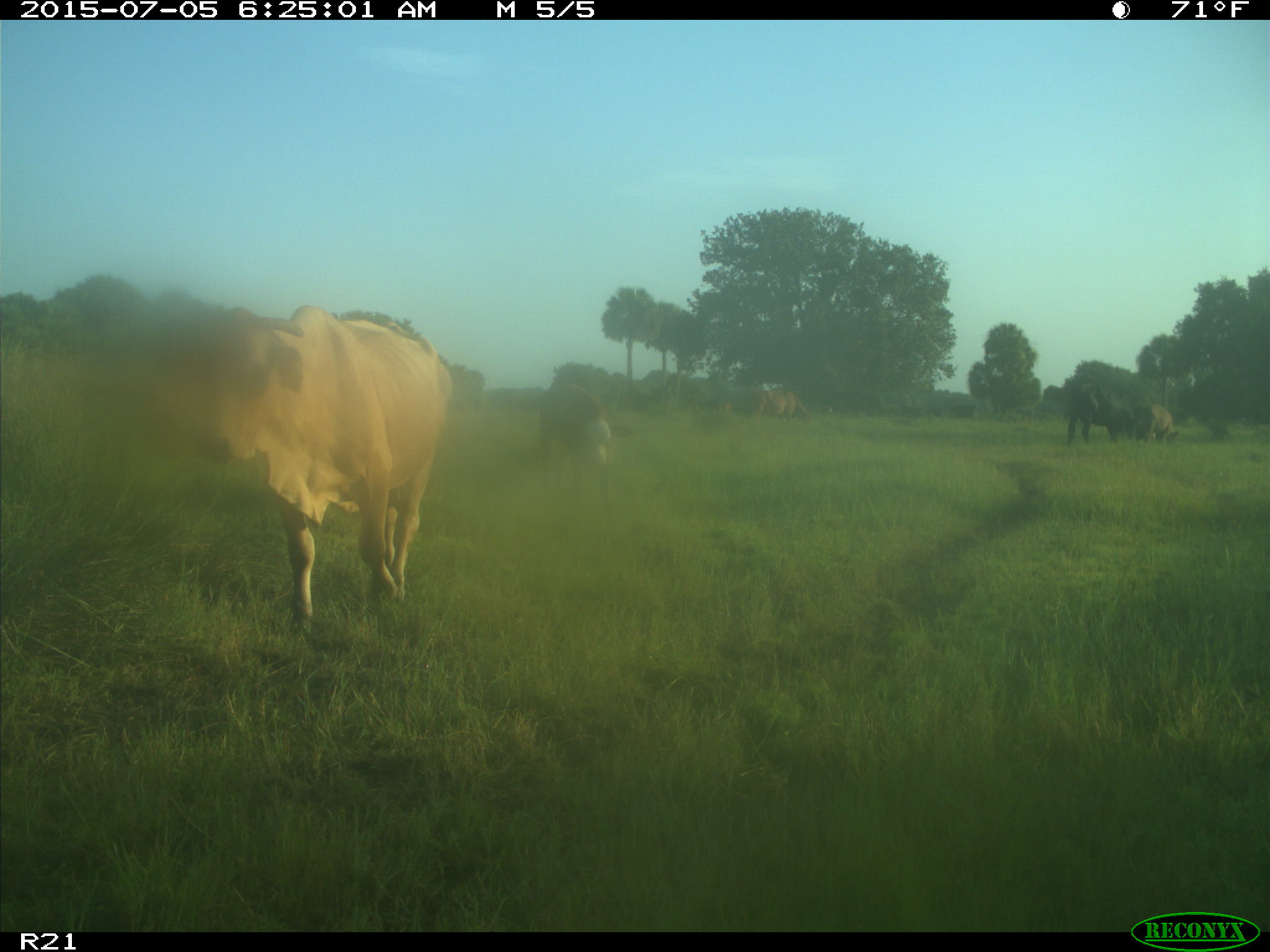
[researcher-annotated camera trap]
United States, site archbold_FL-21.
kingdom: Animalia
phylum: Chordata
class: Mammalia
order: Artiodactyla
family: Bovidae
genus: Bos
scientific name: Bos taurus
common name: domestic cow